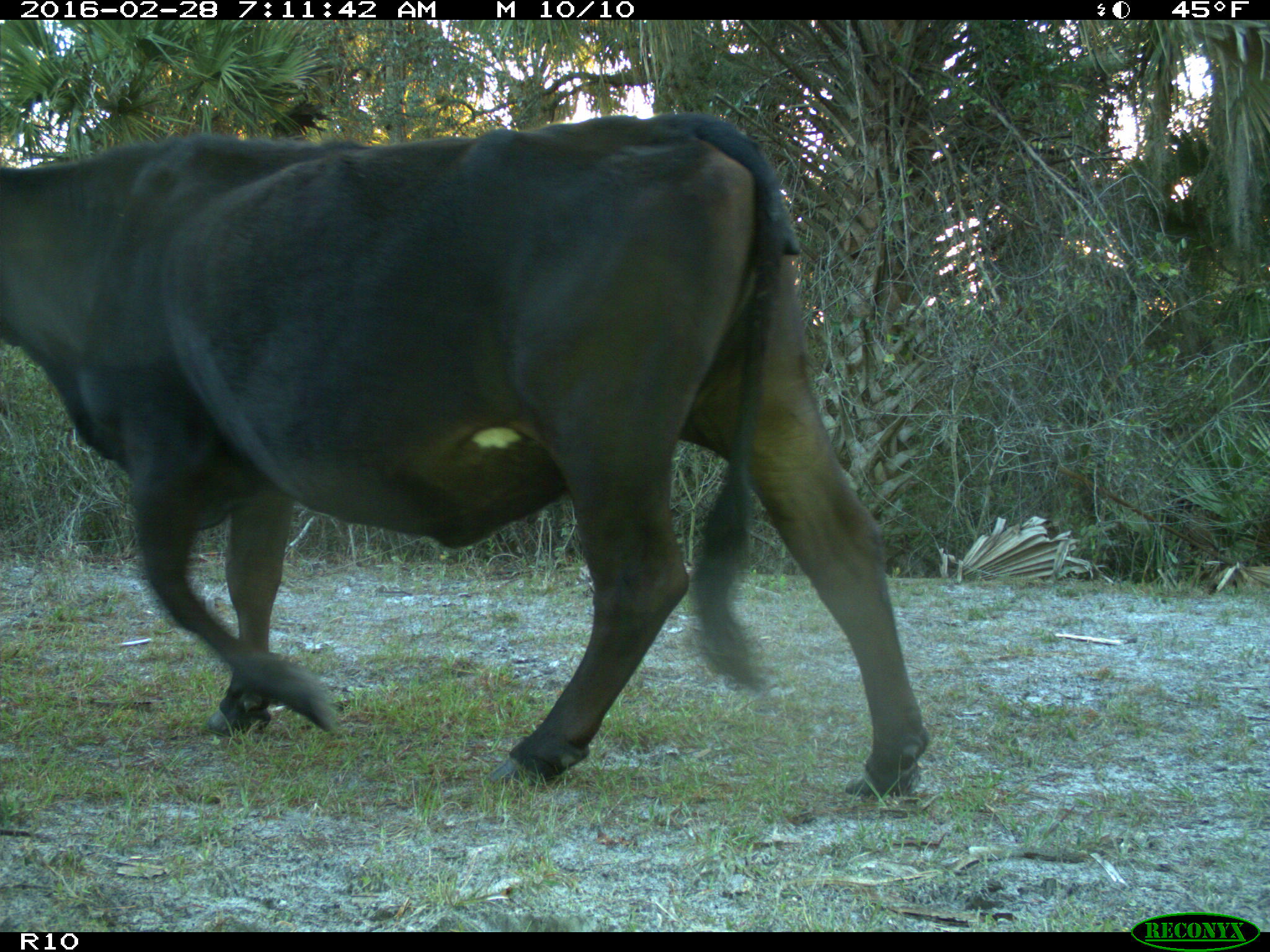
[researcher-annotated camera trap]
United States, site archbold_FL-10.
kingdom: Animalia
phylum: Chordata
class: Mammalia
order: Artiodactyla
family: Bovidae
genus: Bos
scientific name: Bos taurus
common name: domestic cow